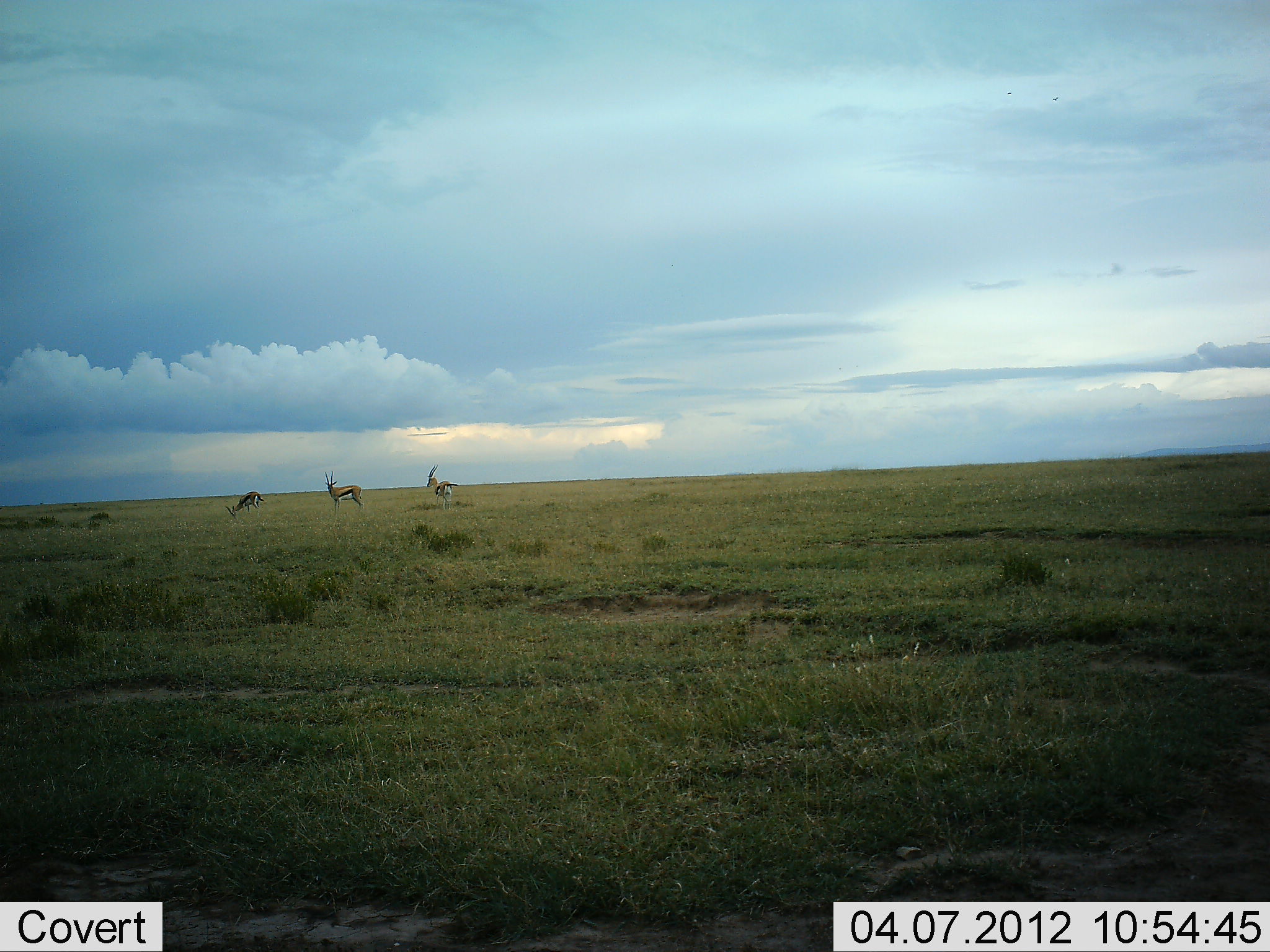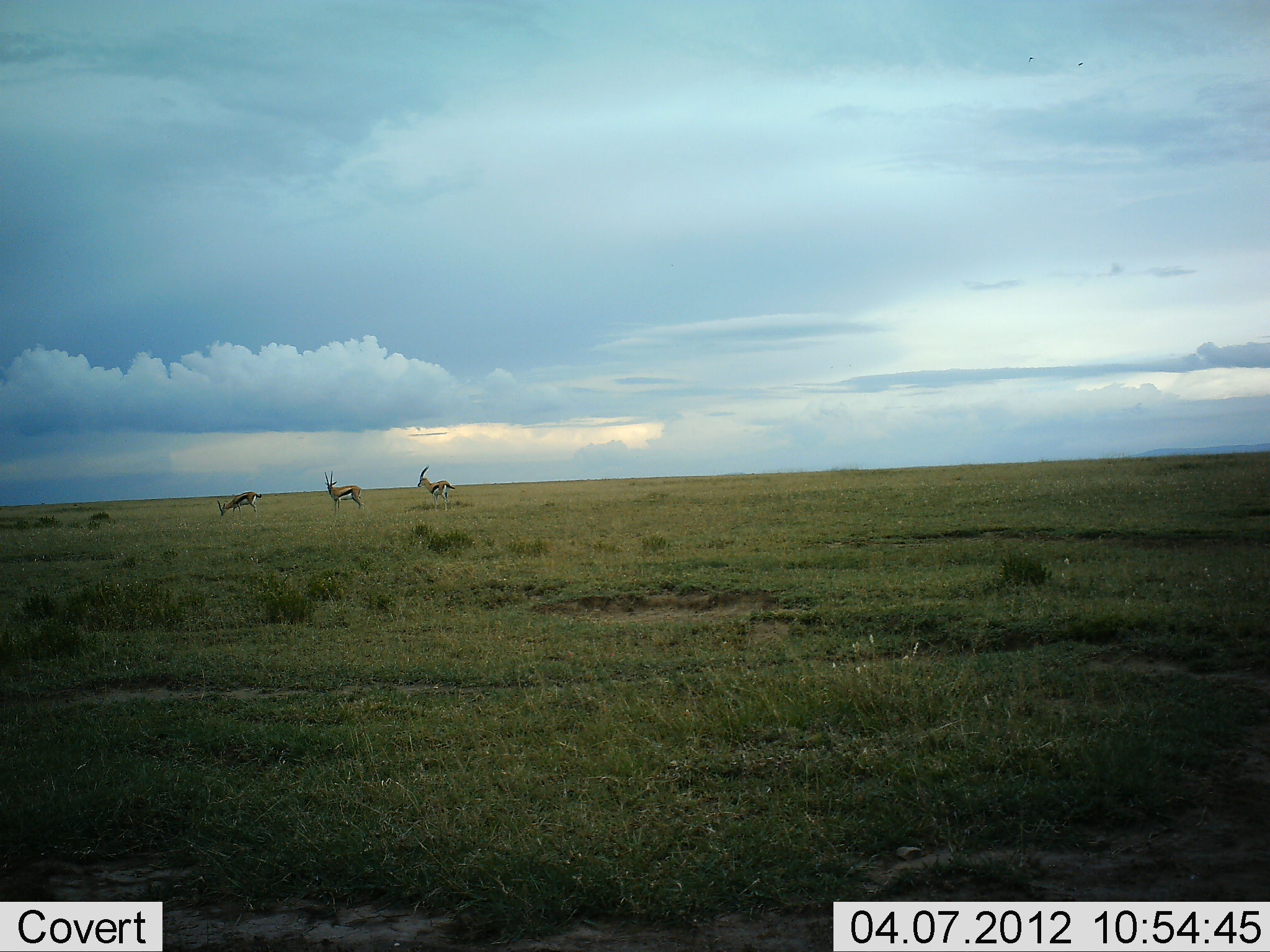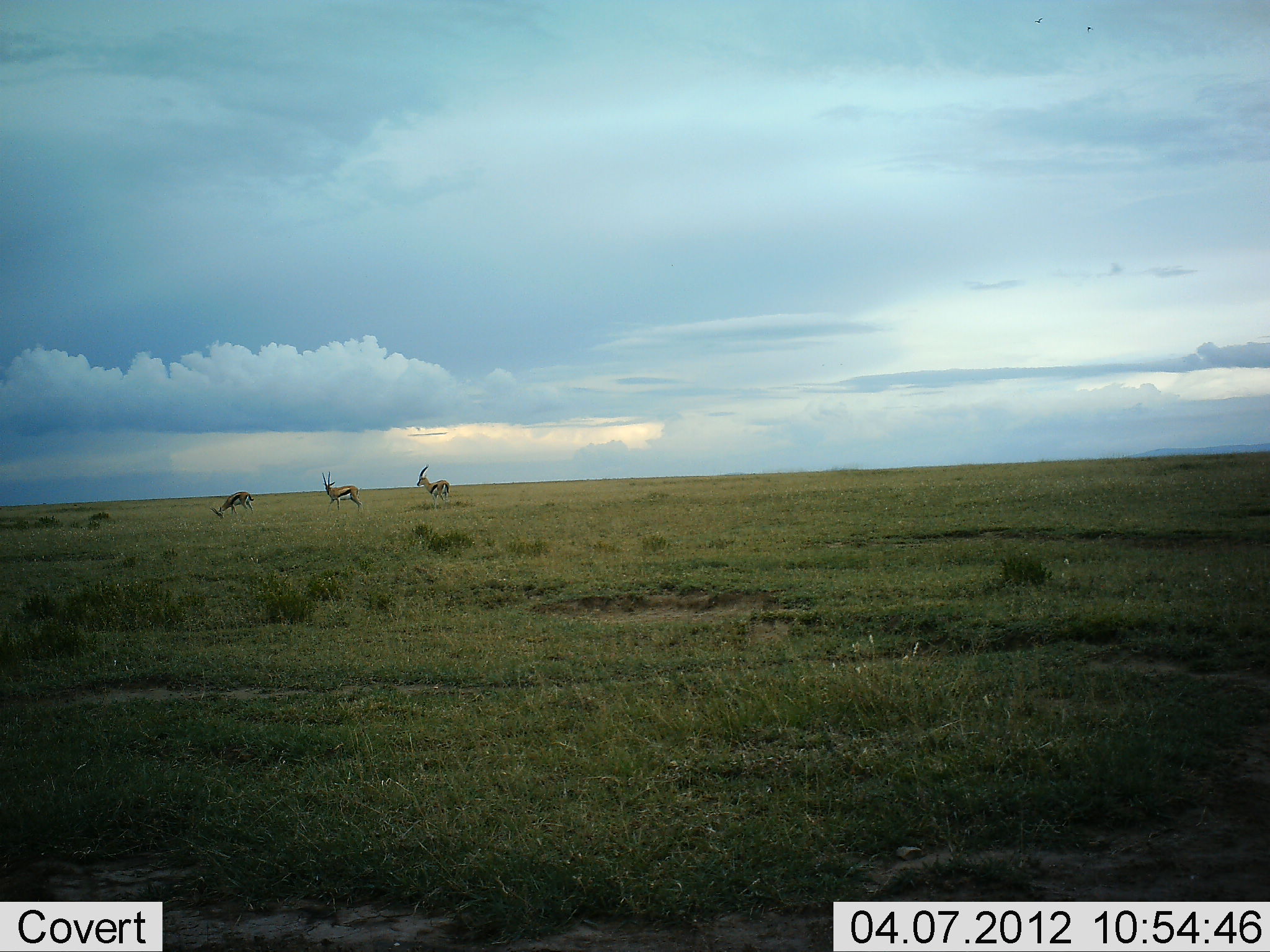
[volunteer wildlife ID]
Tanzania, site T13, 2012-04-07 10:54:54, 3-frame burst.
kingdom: Animalia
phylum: Chordata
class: Mammalia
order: Artiodactyla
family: Bovidae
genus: Eudorcas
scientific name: Eudorcas thomsonii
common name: thomson's gazelle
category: gazellethomsons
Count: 3.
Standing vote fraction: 94%.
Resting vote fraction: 0%.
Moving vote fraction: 31%.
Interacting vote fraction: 0%.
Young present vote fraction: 0%.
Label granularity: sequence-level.